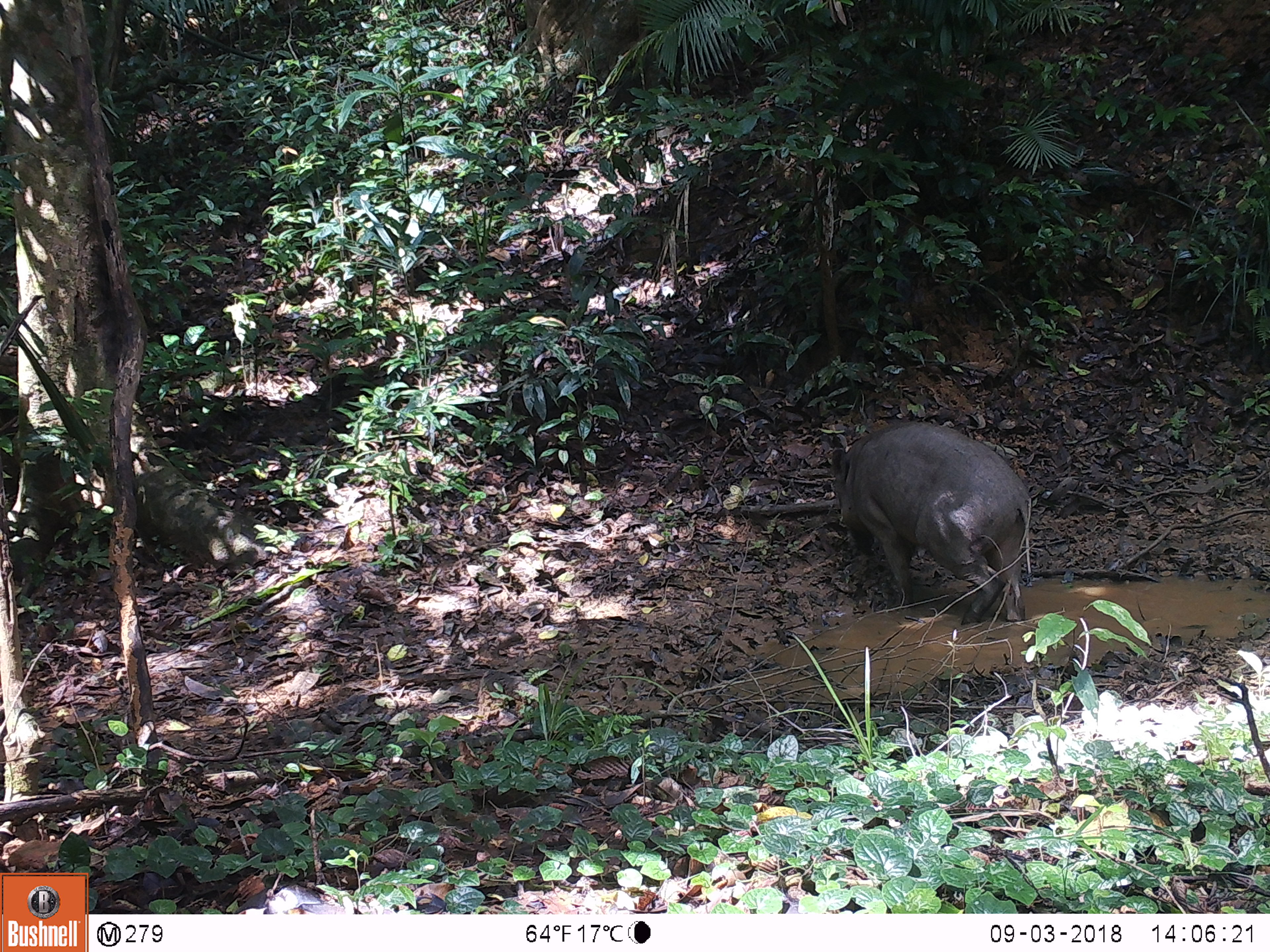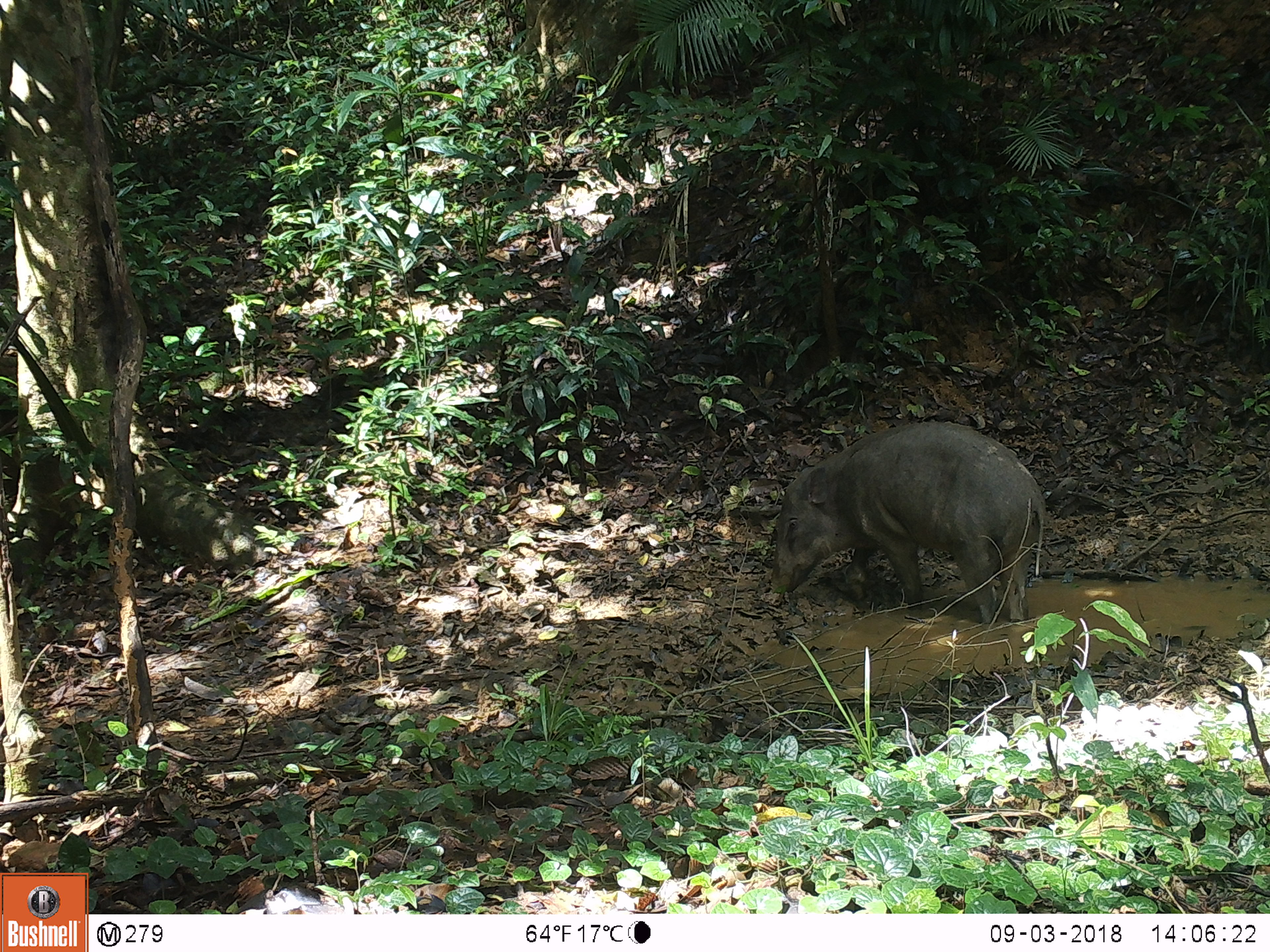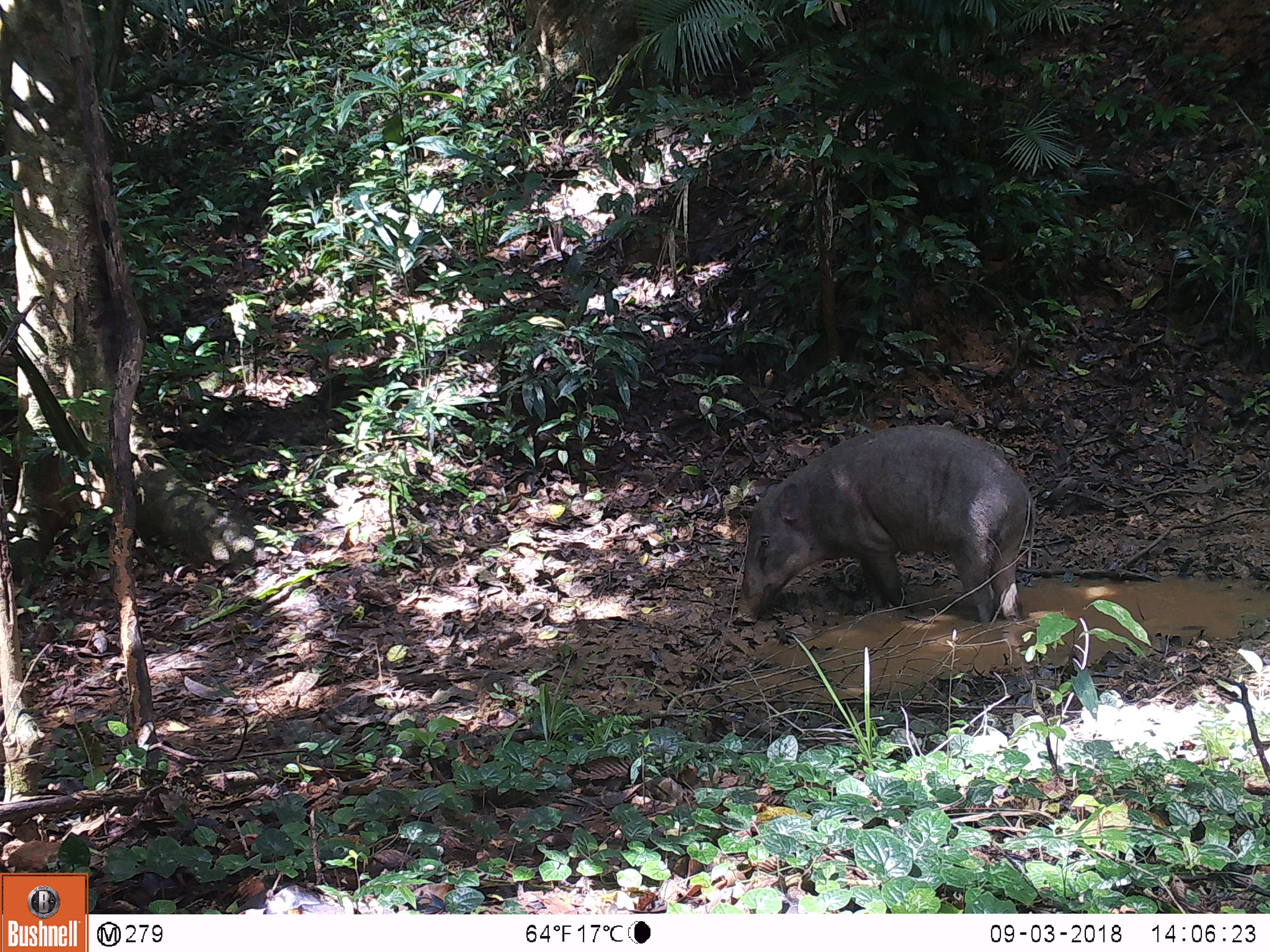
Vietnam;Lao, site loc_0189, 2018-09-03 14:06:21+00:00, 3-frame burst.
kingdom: Animalia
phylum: Chordata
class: Mammalia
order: Artiodactyla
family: Suidae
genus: Sus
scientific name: Sus scrofa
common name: eurasian wild pig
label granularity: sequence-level